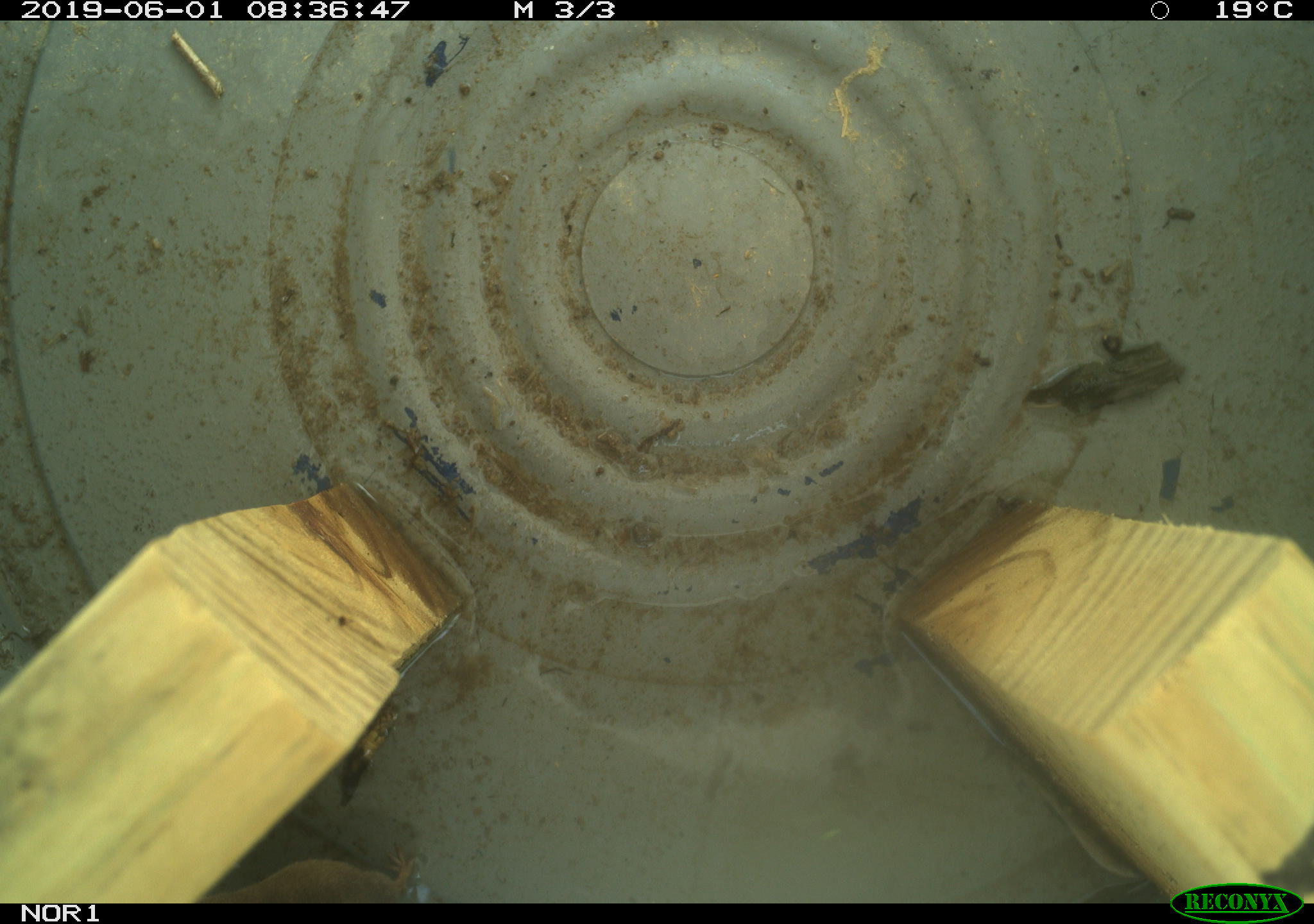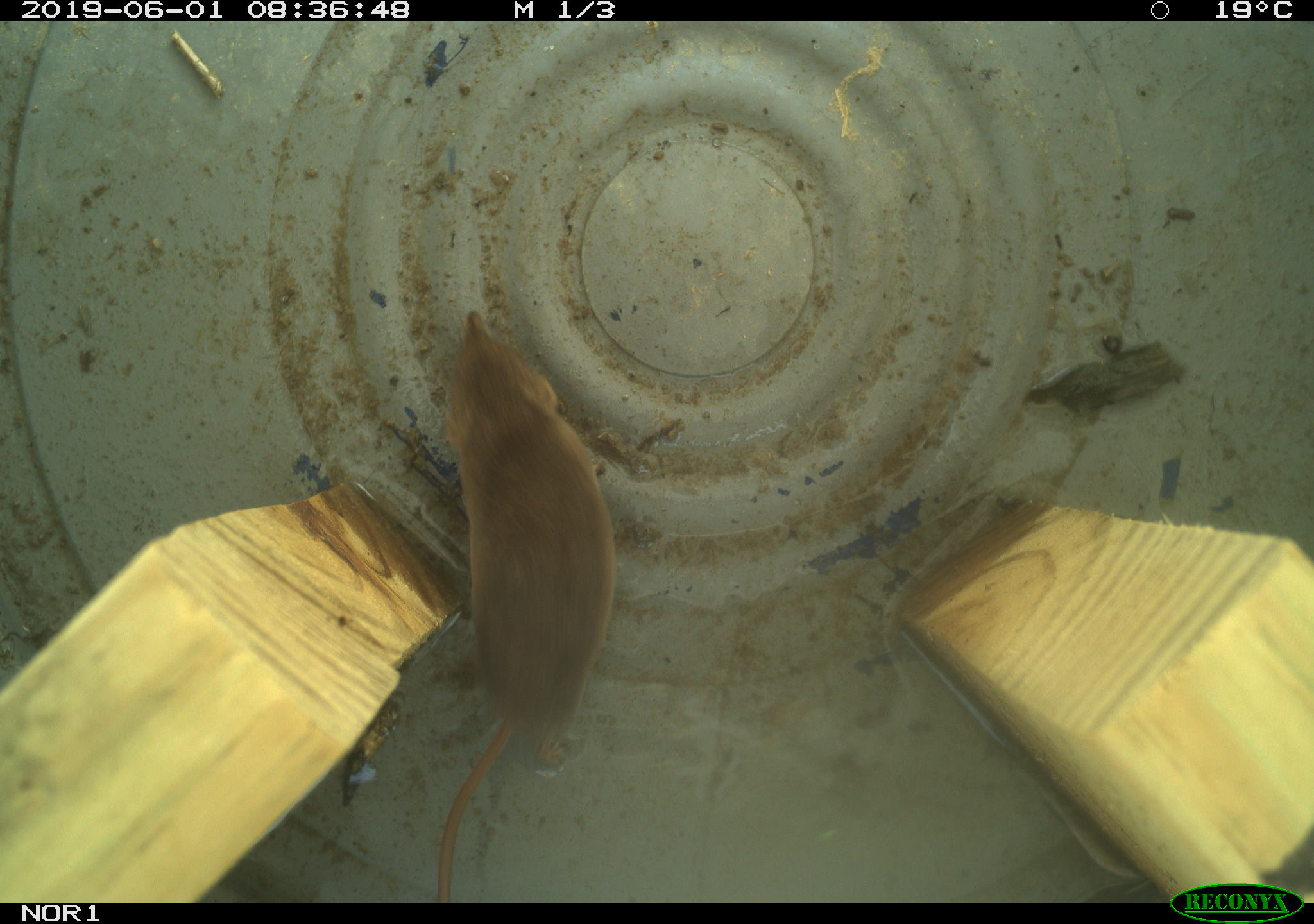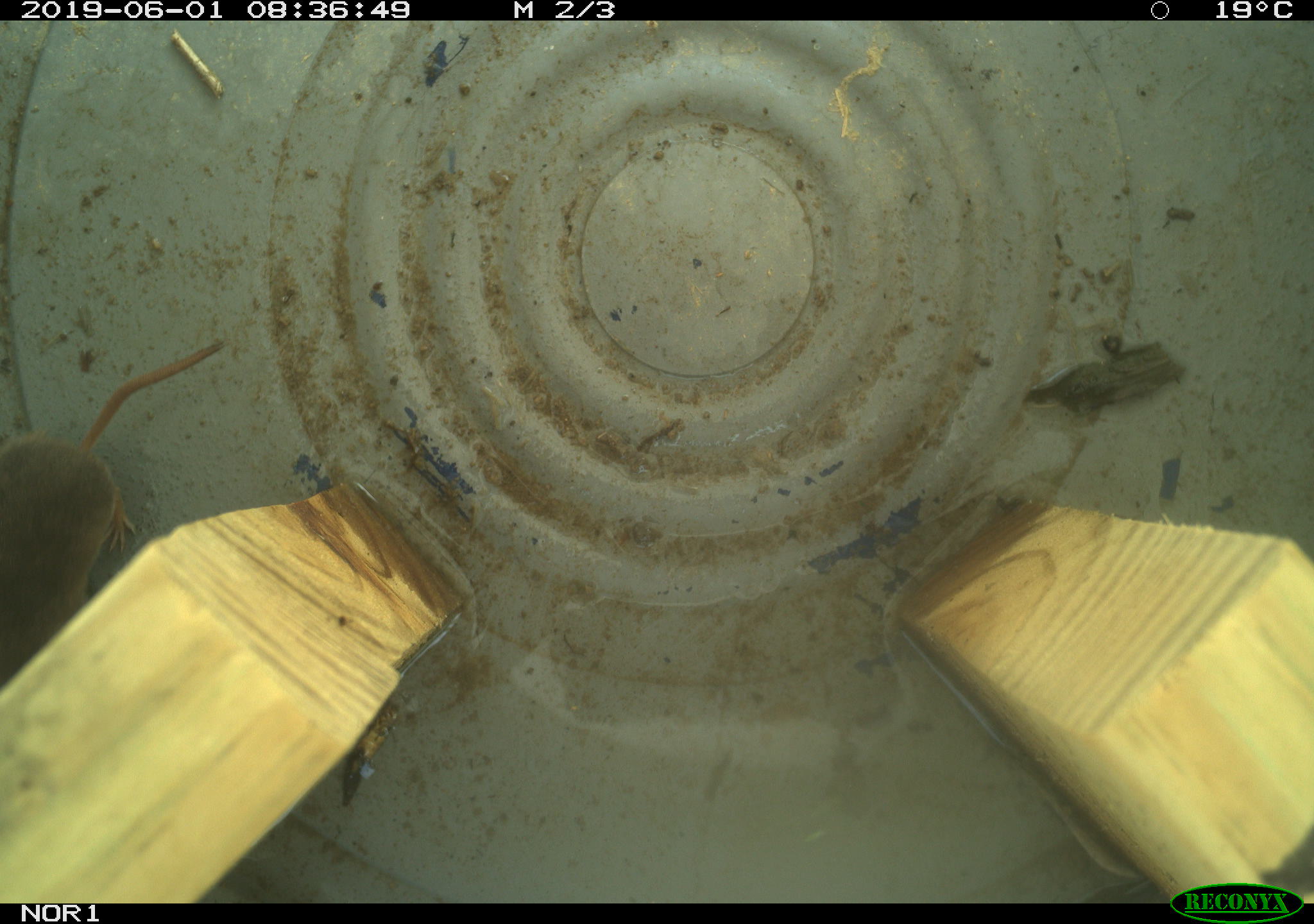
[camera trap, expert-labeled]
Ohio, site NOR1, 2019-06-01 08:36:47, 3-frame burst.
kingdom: Animalia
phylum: Chordata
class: Mammalia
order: Eulipotyphla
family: Soricidae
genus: Sorex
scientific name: Sorex cinereus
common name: masked shrew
Masked shrew (Sorex cinereus).